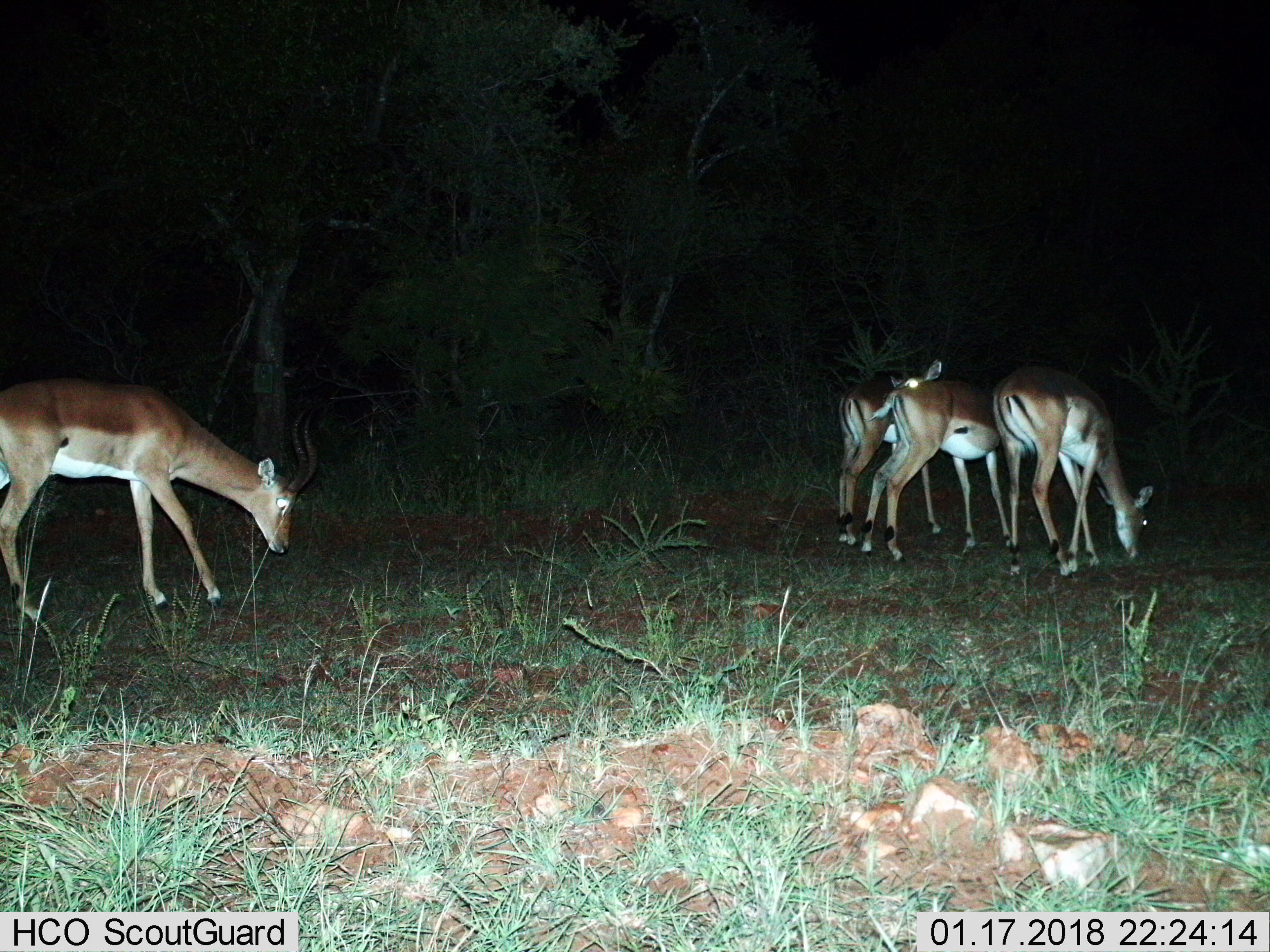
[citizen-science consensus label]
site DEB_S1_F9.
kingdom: Animalia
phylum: Chordata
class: Mammalia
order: Artiodactyla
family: Bovidae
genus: Aepyceros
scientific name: Aepyceros melampus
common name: impala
Impala (Aepyceros melampus), count 4. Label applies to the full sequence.